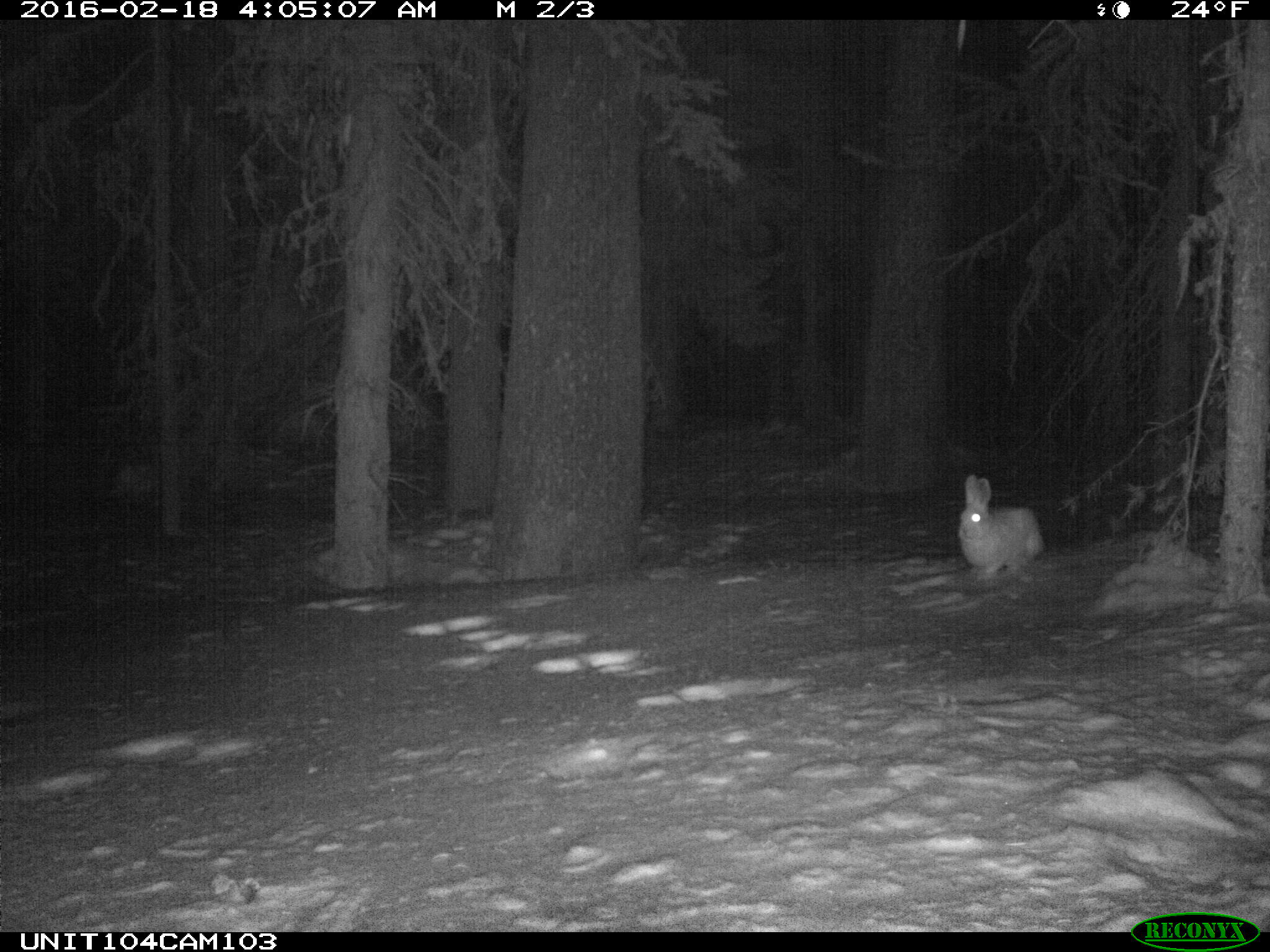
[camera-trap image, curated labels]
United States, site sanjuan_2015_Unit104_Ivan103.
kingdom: Animalia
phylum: Chordata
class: Mammalia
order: Lagomorpha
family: Leporidae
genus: Lepus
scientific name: Lepus americanus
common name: snowshoe hare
Lepus americanus (snowshoe hare).